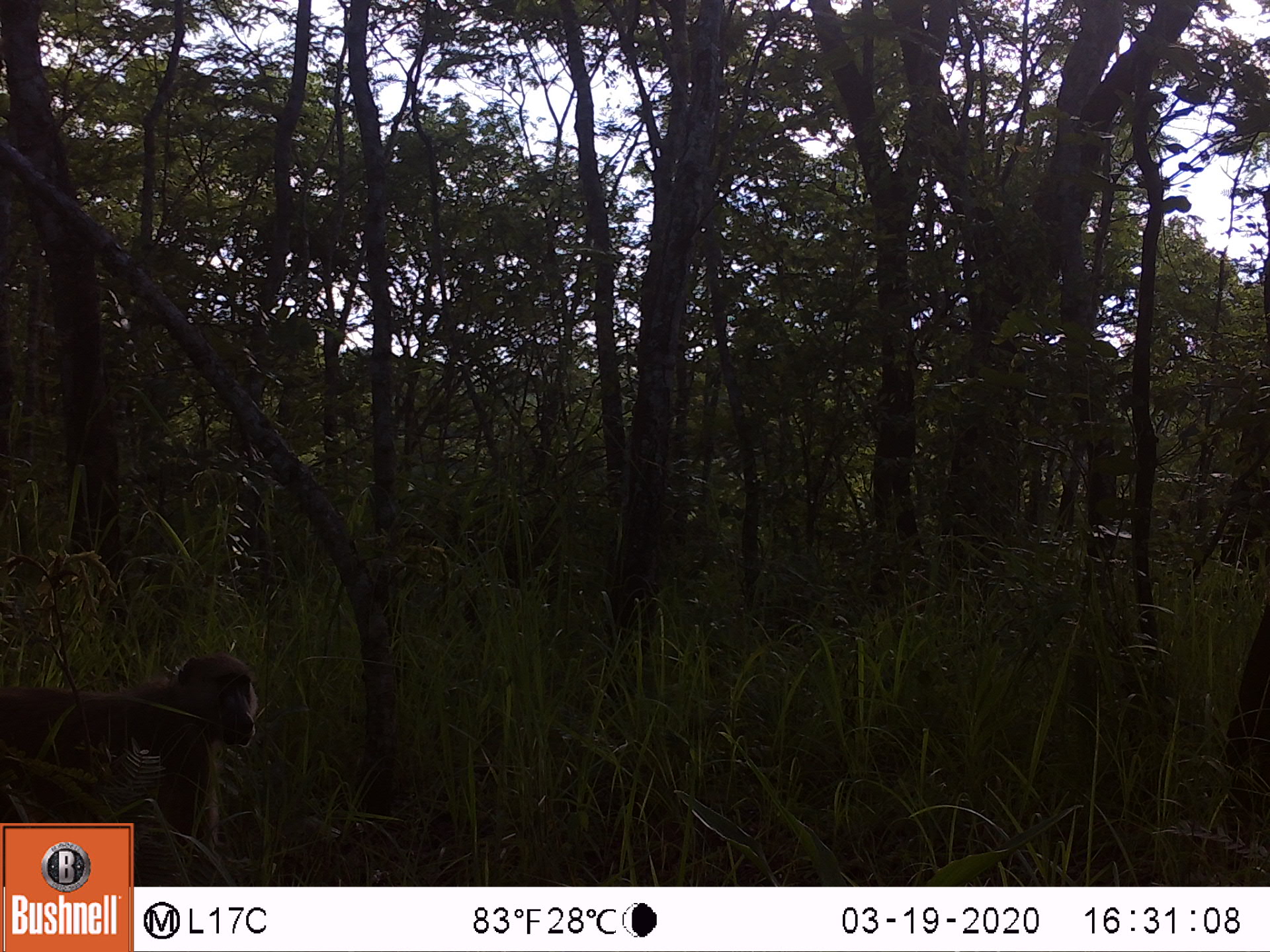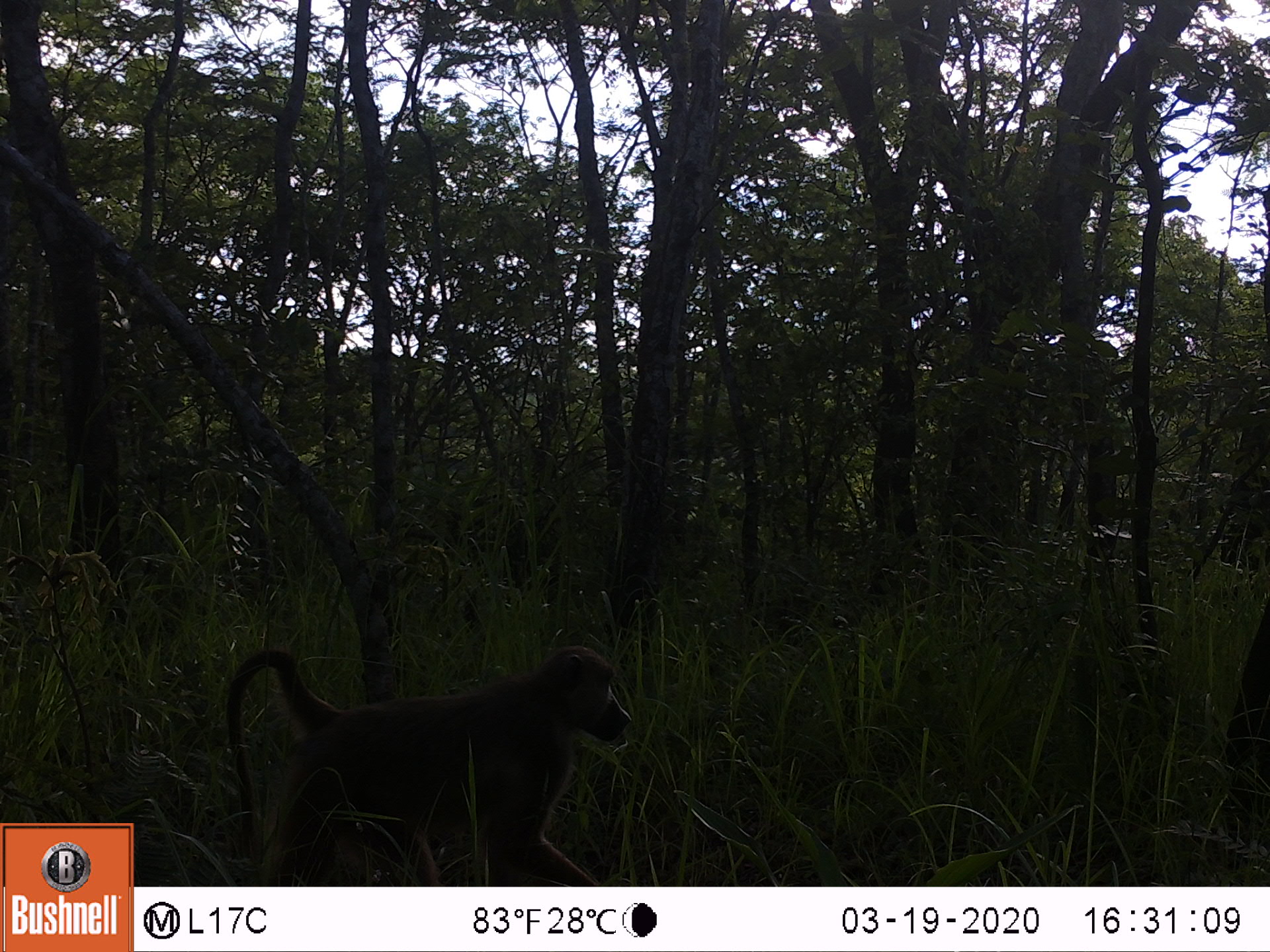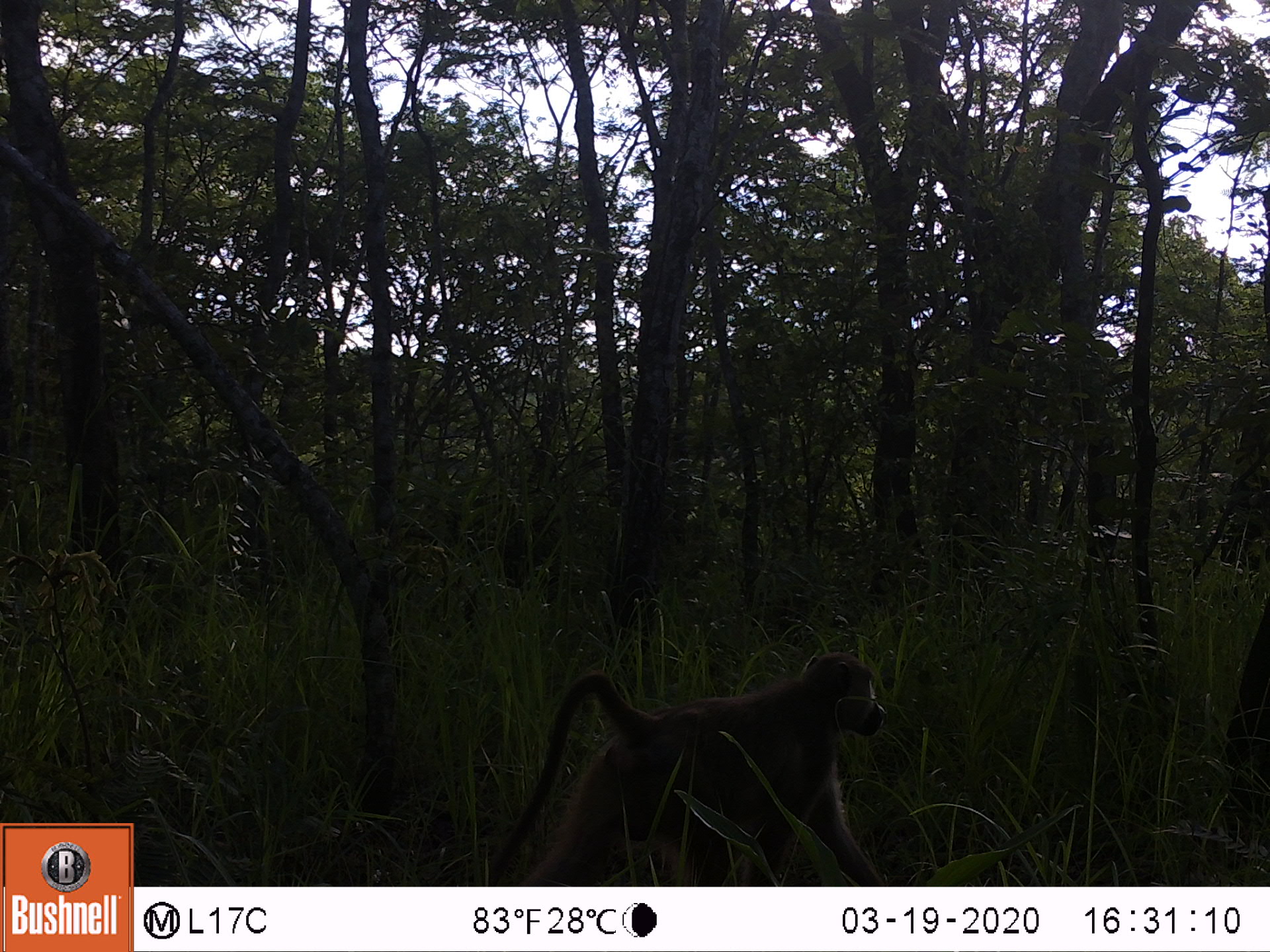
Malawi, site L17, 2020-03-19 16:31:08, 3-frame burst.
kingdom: Animalia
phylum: Chordata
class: Mammalia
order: Primates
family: Cercopithecidae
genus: Papio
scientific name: Papio cynocephalus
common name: yellow baboon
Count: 1.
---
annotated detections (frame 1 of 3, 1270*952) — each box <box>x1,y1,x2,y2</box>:
yellow baboon: <box>2,648,258,818</box>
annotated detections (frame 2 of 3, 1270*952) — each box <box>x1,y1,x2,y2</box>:
yellow baboon: <box>219,644,632,882</box>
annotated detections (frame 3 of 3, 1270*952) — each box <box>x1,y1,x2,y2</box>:
yellow baboon: <box>487,649,887,882</box>